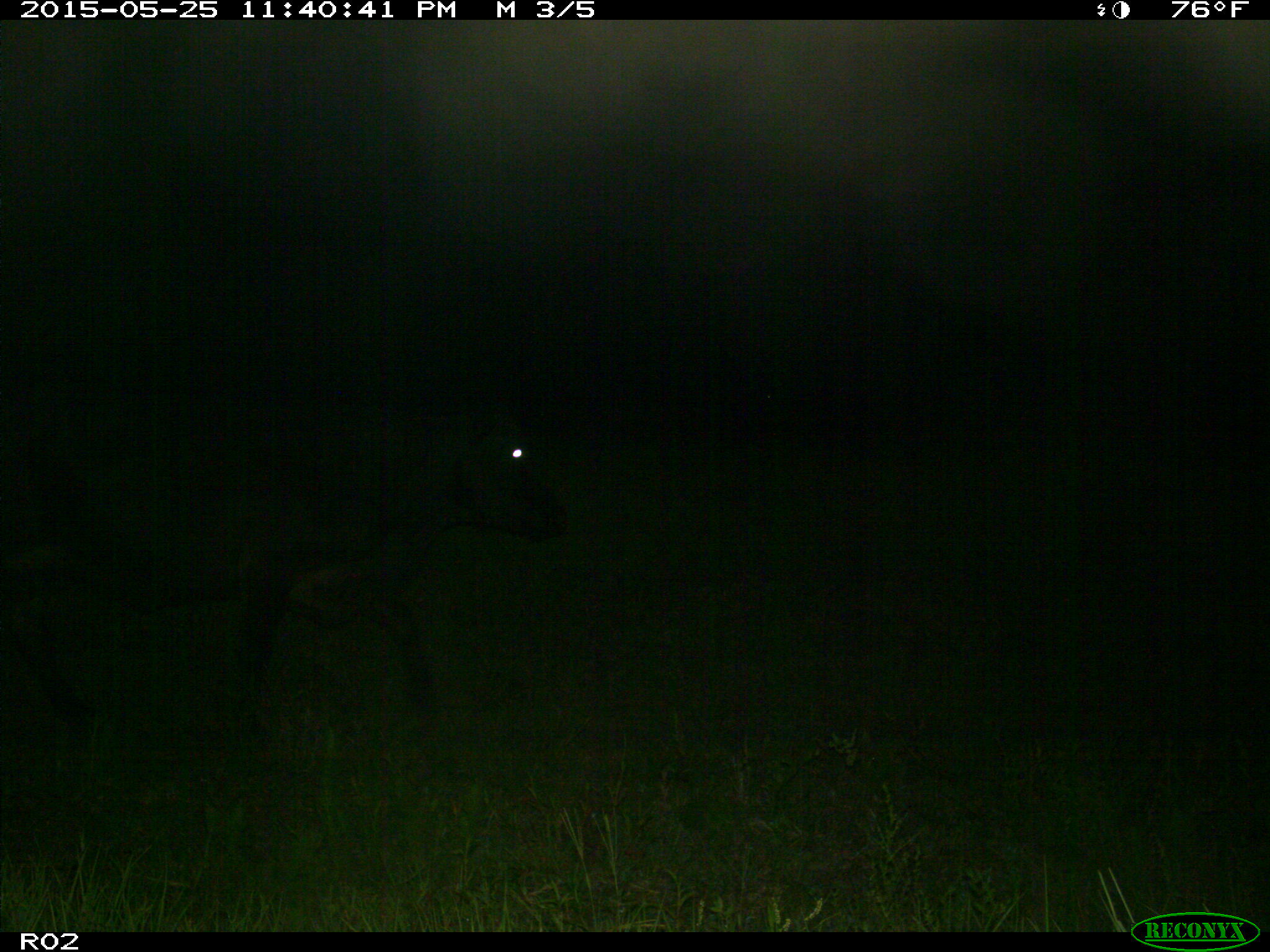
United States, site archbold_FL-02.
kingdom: Animalia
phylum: Chordata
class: Mammalia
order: Artiodactyla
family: Bovidae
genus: Bos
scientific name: Bos taurus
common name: domestic cow